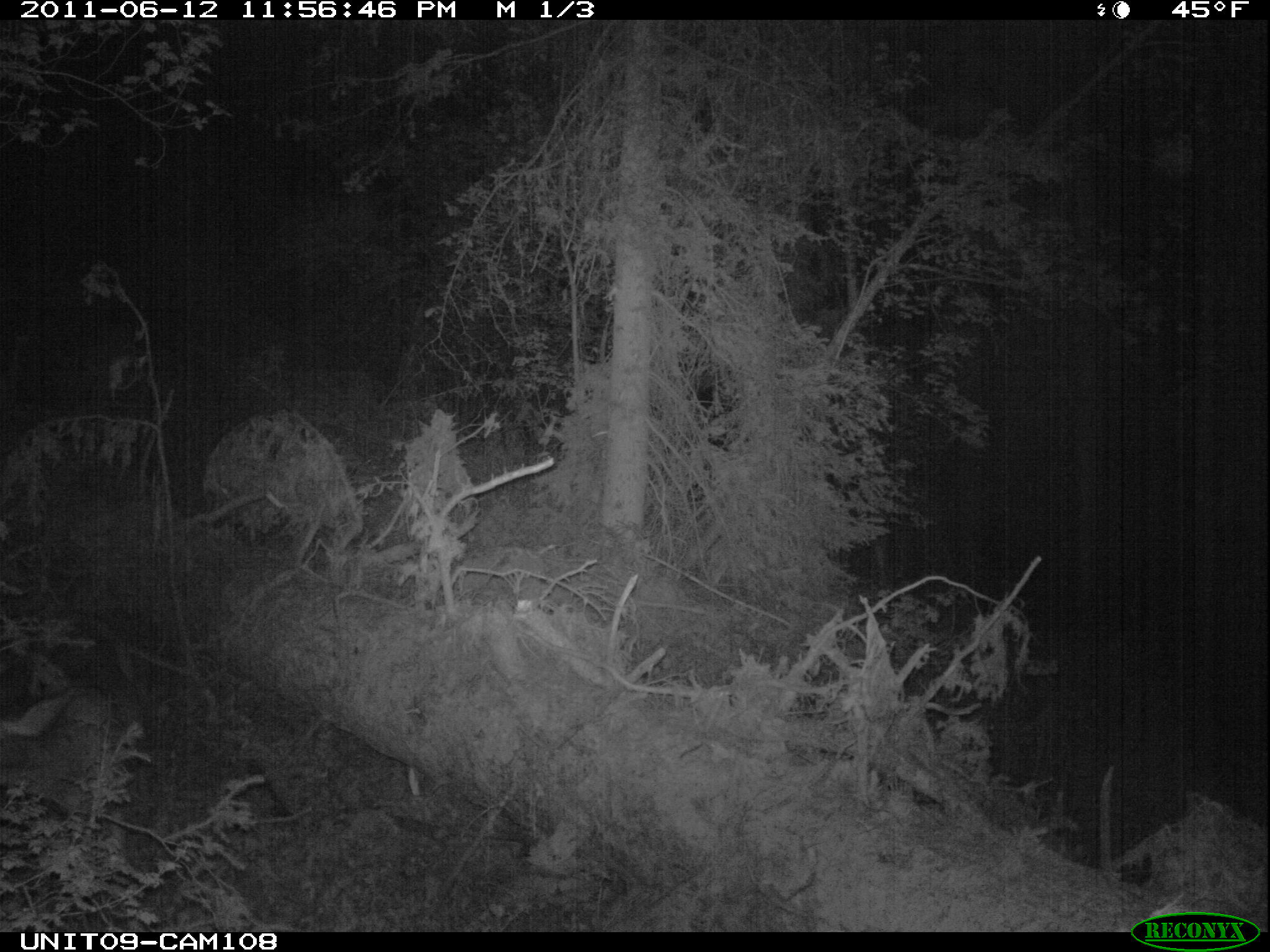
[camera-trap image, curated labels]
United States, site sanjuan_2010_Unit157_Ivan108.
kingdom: Animalia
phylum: Chordata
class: Mammalia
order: Artiodactyla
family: Cervidae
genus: Odocoileus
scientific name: Odocoileus hemionus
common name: mule deer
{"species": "Odocoileus hemionus (mule deer)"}